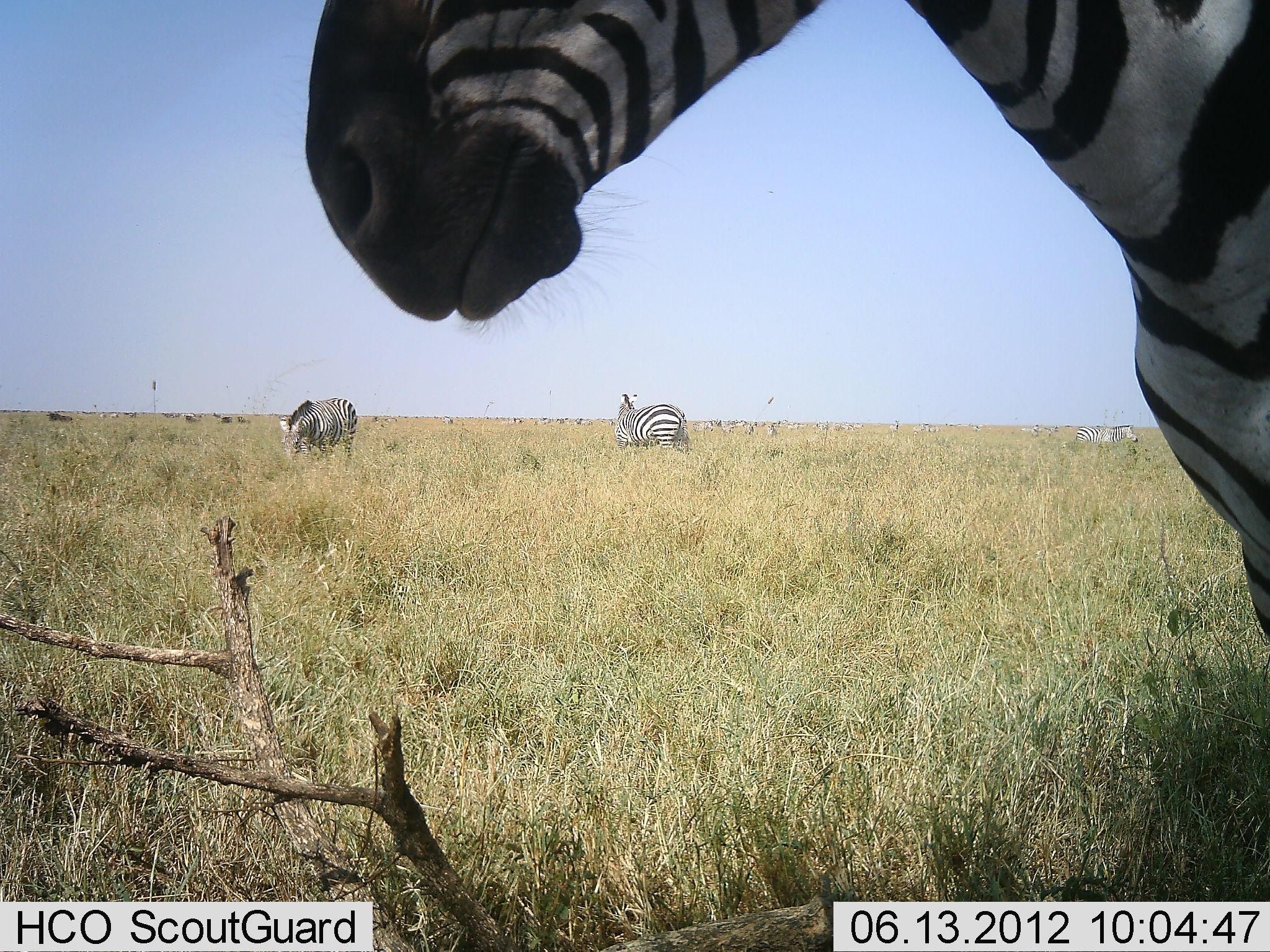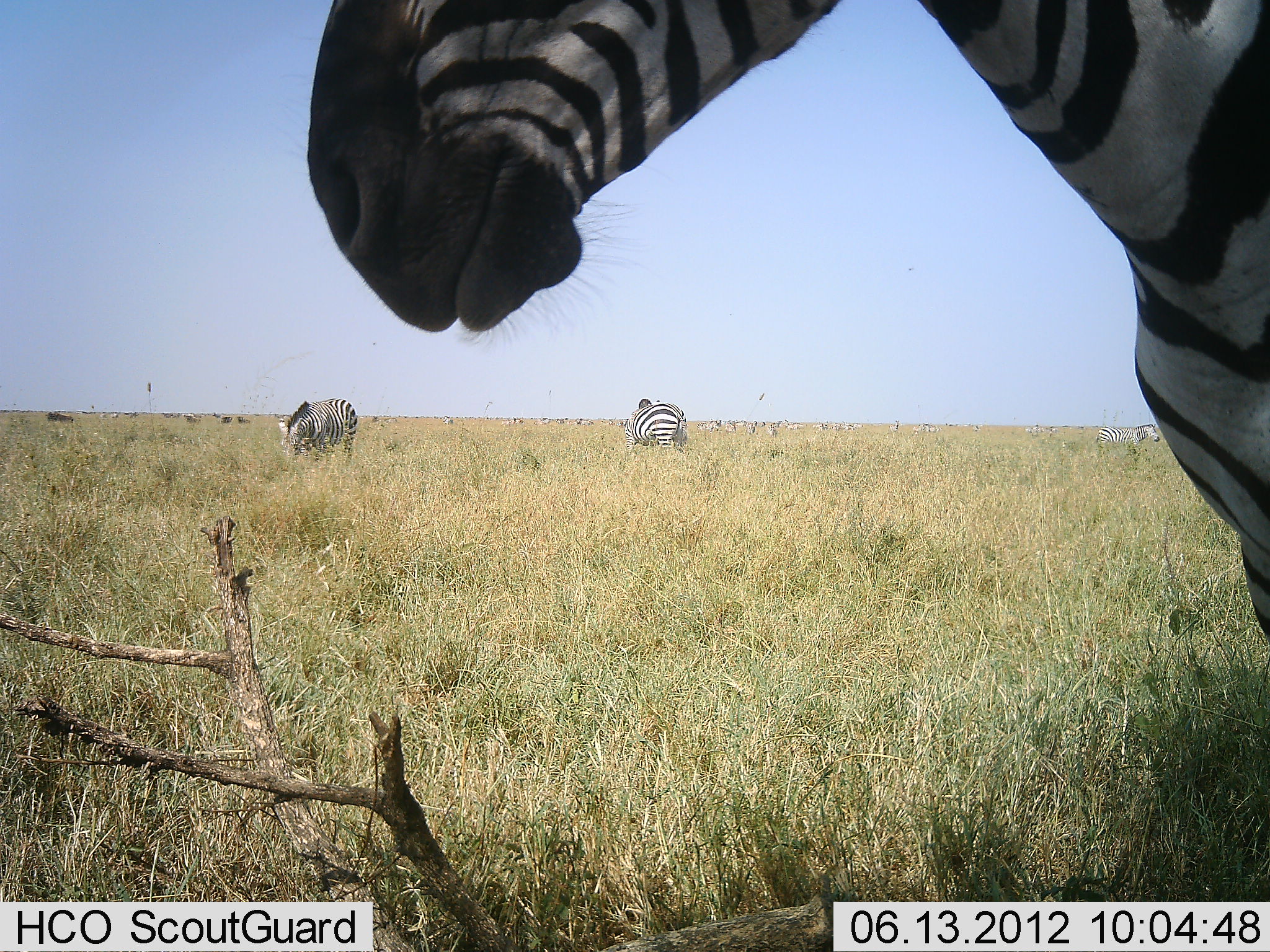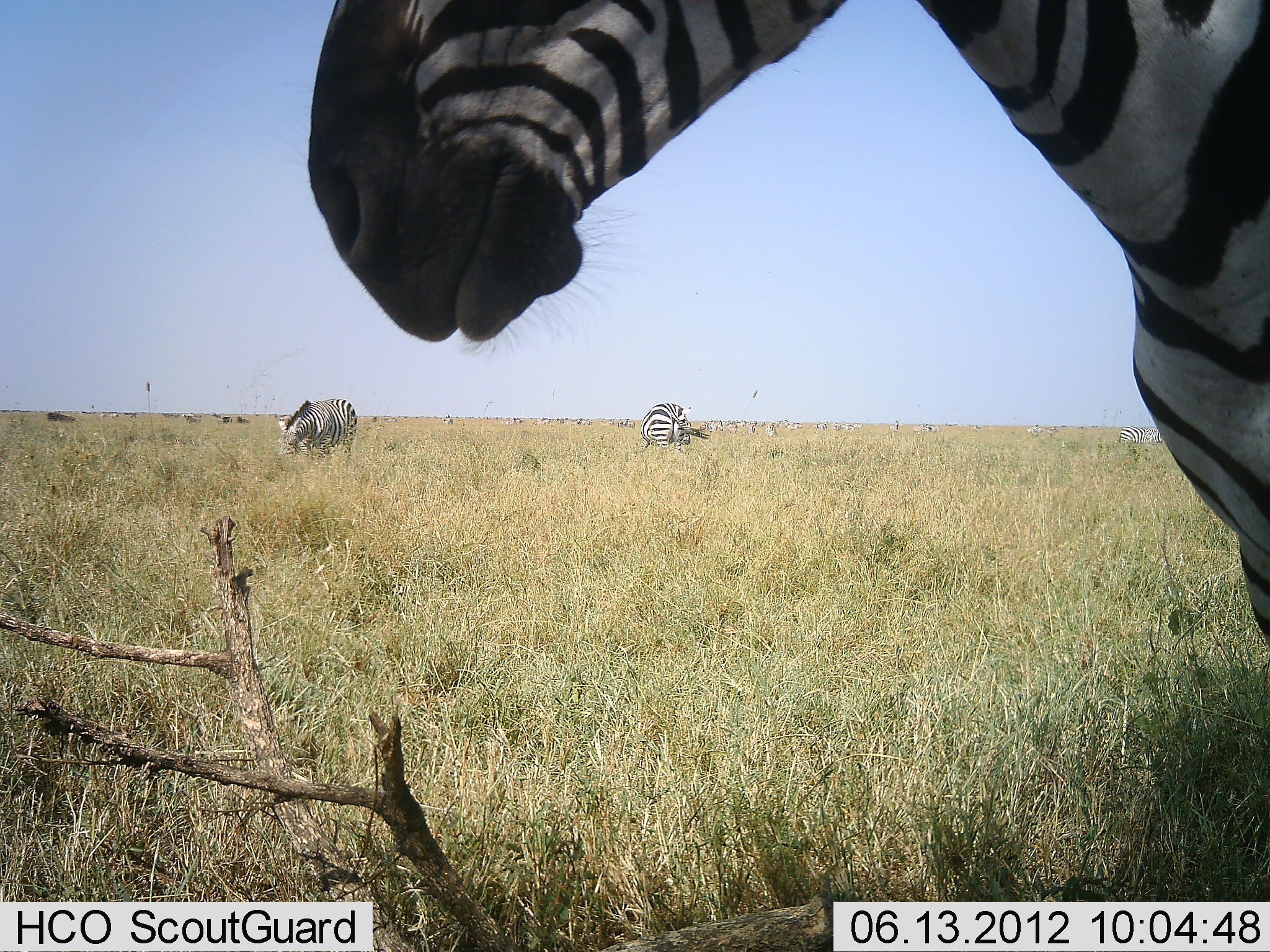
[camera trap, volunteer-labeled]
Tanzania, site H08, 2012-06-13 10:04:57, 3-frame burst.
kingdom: Animalia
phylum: Chordata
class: Mammalia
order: Perissodactyla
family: Equidae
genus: Equus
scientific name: Equus quagga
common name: plains zebra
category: zebra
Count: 11-50.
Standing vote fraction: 73%.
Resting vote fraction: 13%.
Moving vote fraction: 47%.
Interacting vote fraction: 0%.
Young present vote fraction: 0%.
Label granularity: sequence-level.